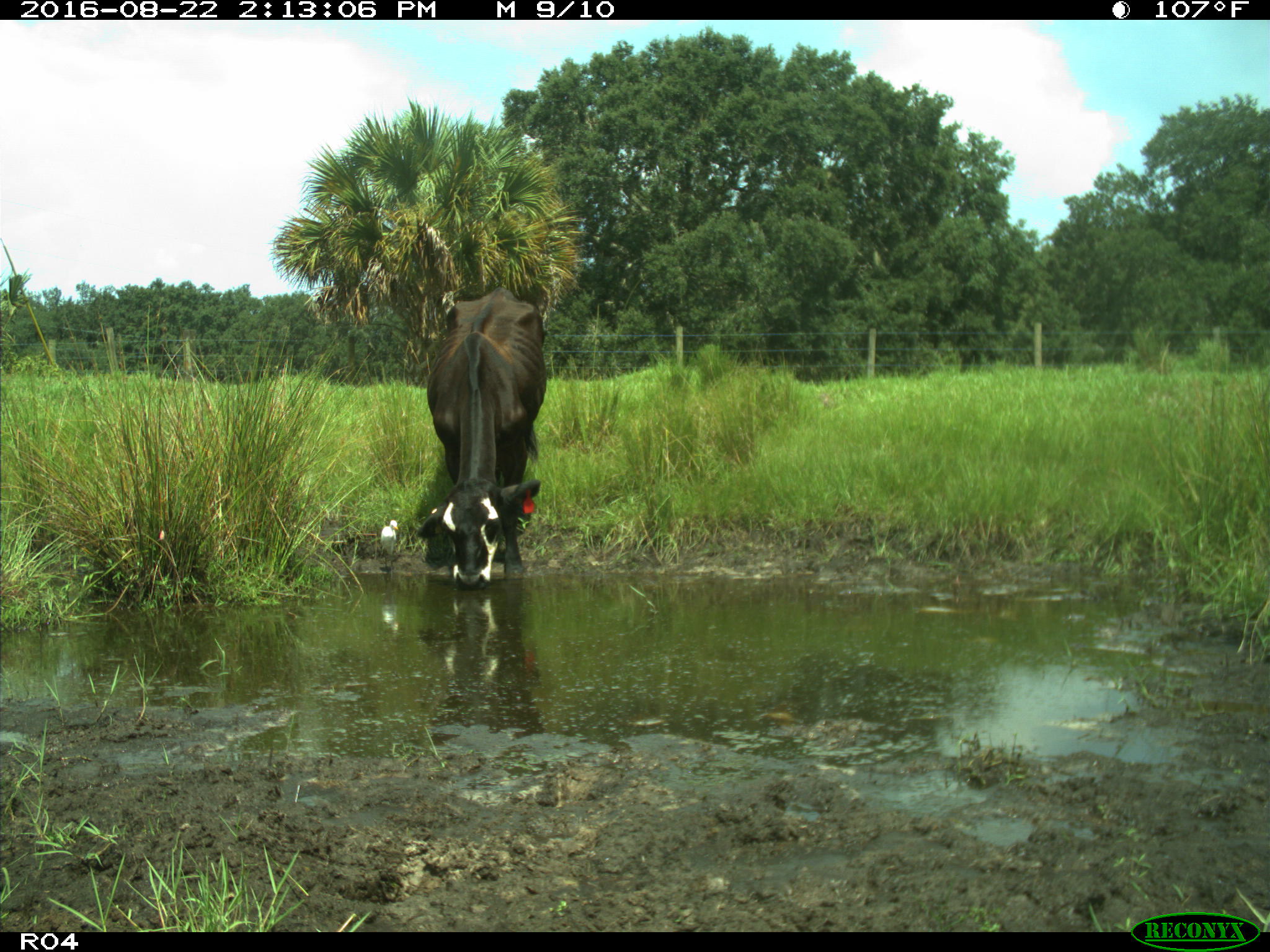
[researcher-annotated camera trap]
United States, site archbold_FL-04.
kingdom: Animalia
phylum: Chordata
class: Mammalia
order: Artiodactyla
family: Bovidae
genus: Bos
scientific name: Bos taurus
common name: domestic cow